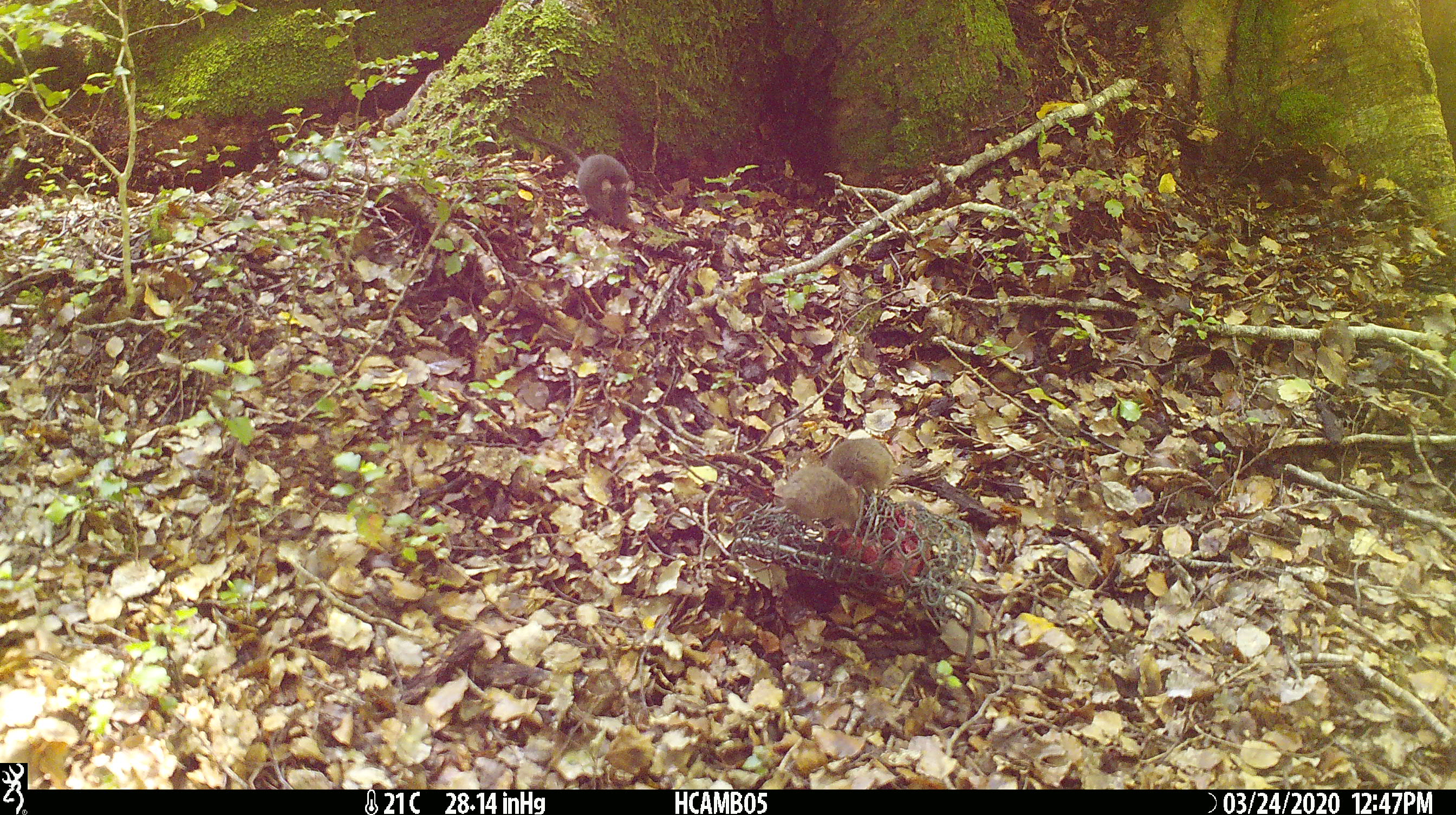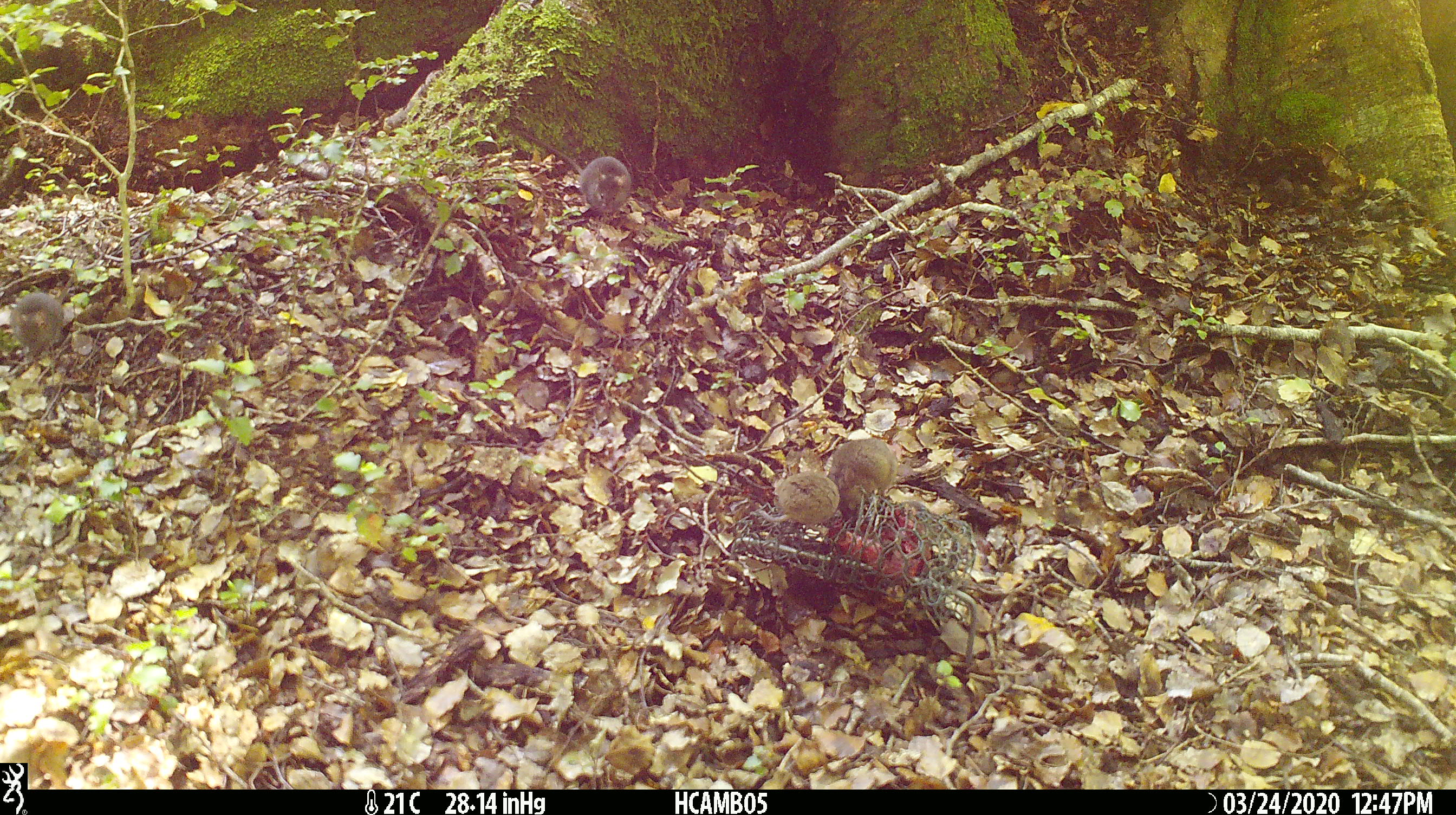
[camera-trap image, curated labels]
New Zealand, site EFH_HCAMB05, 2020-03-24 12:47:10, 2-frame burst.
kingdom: Animalia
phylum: Chordata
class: Mammalia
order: Rodentia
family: Muridae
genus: Mus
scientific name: Mus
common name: mouse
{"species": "mouse (Mus)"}